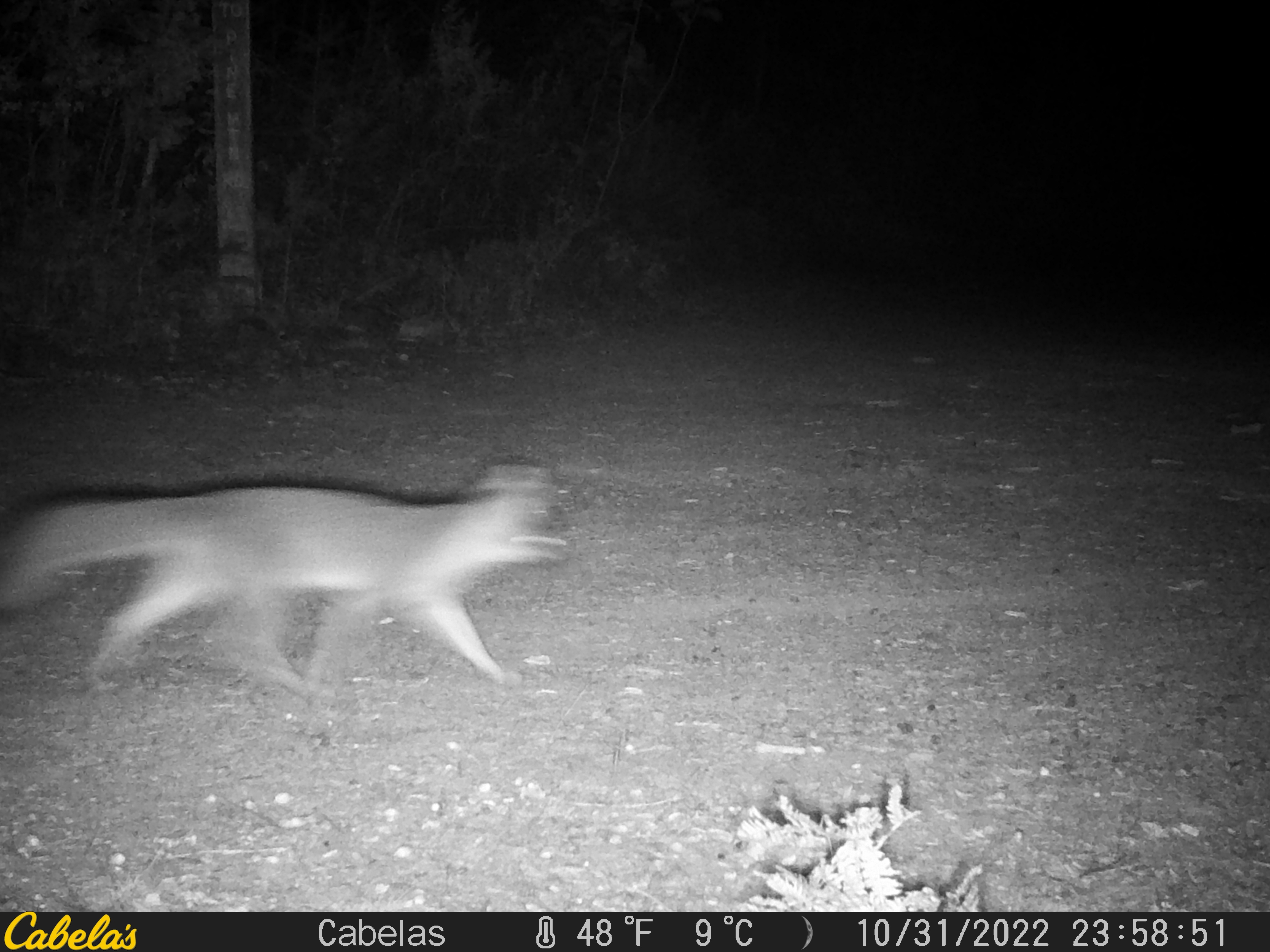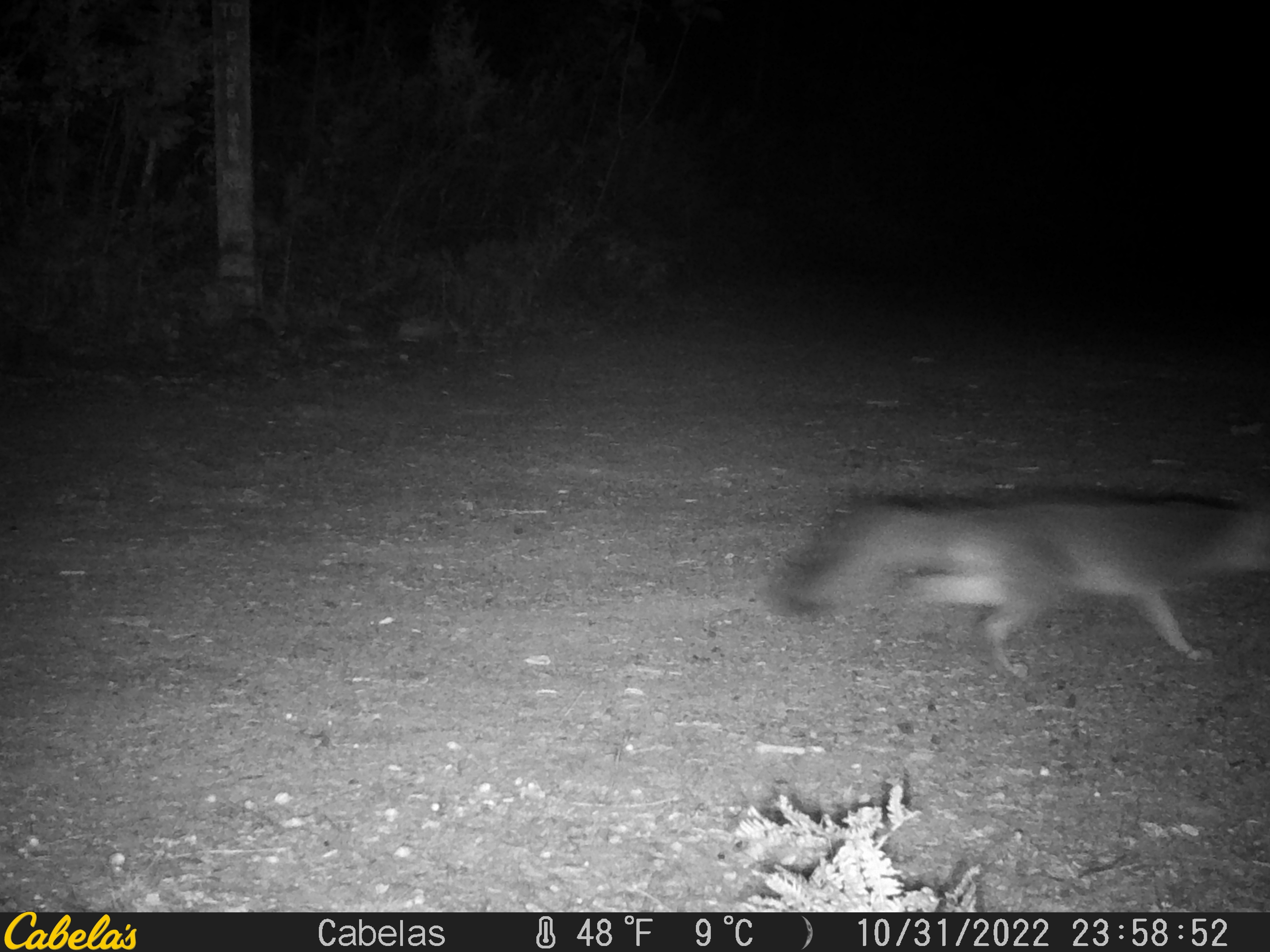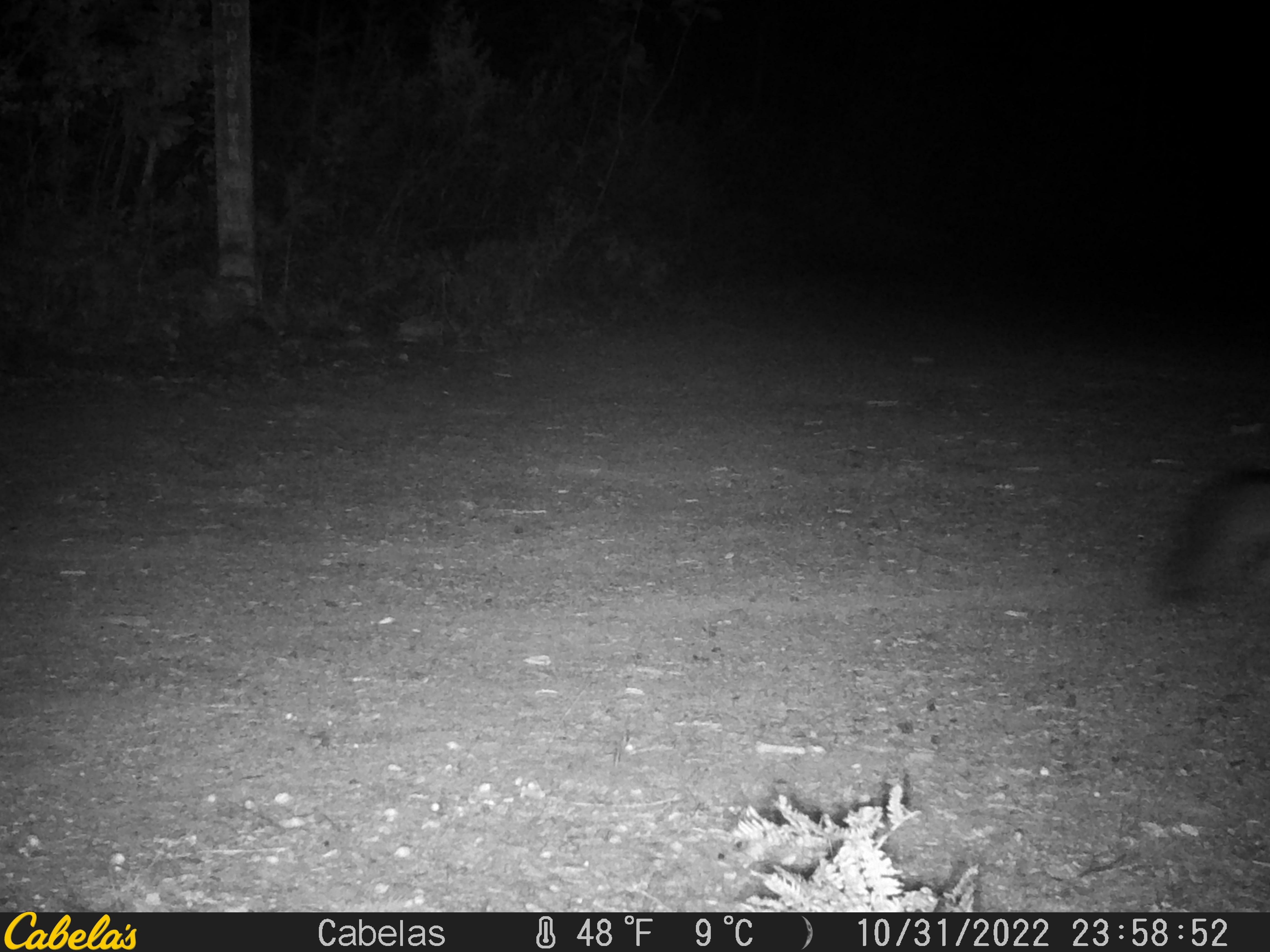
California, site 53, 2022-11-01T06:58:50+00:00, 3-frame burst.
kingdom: Animalia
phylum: Chordata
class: Mammalia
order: Carnivora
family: Canidae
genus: Urocyon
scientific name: Urocyon cinereoargenteus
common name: gray fox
Gray fox (Urocyon cinereoargenteus).